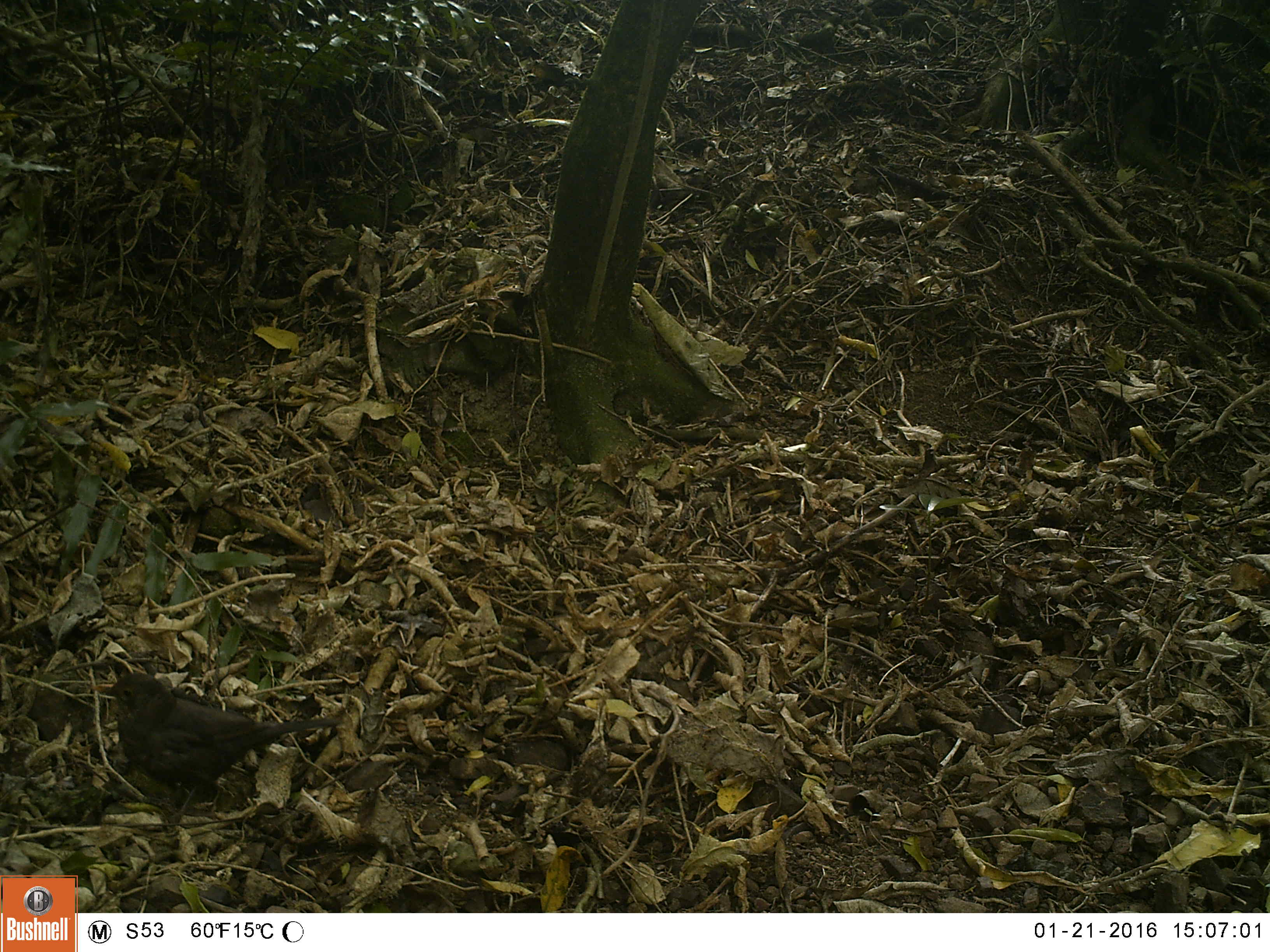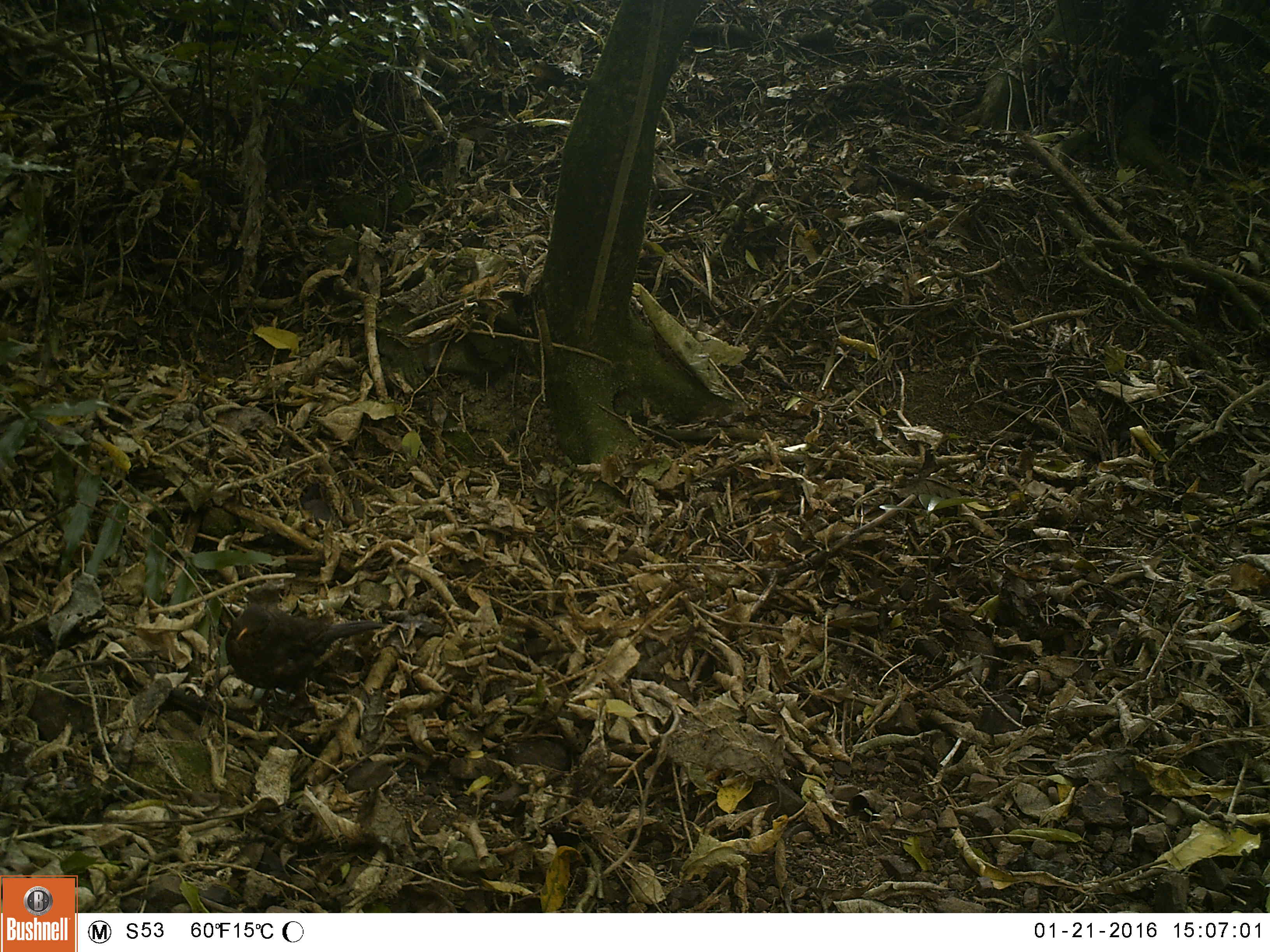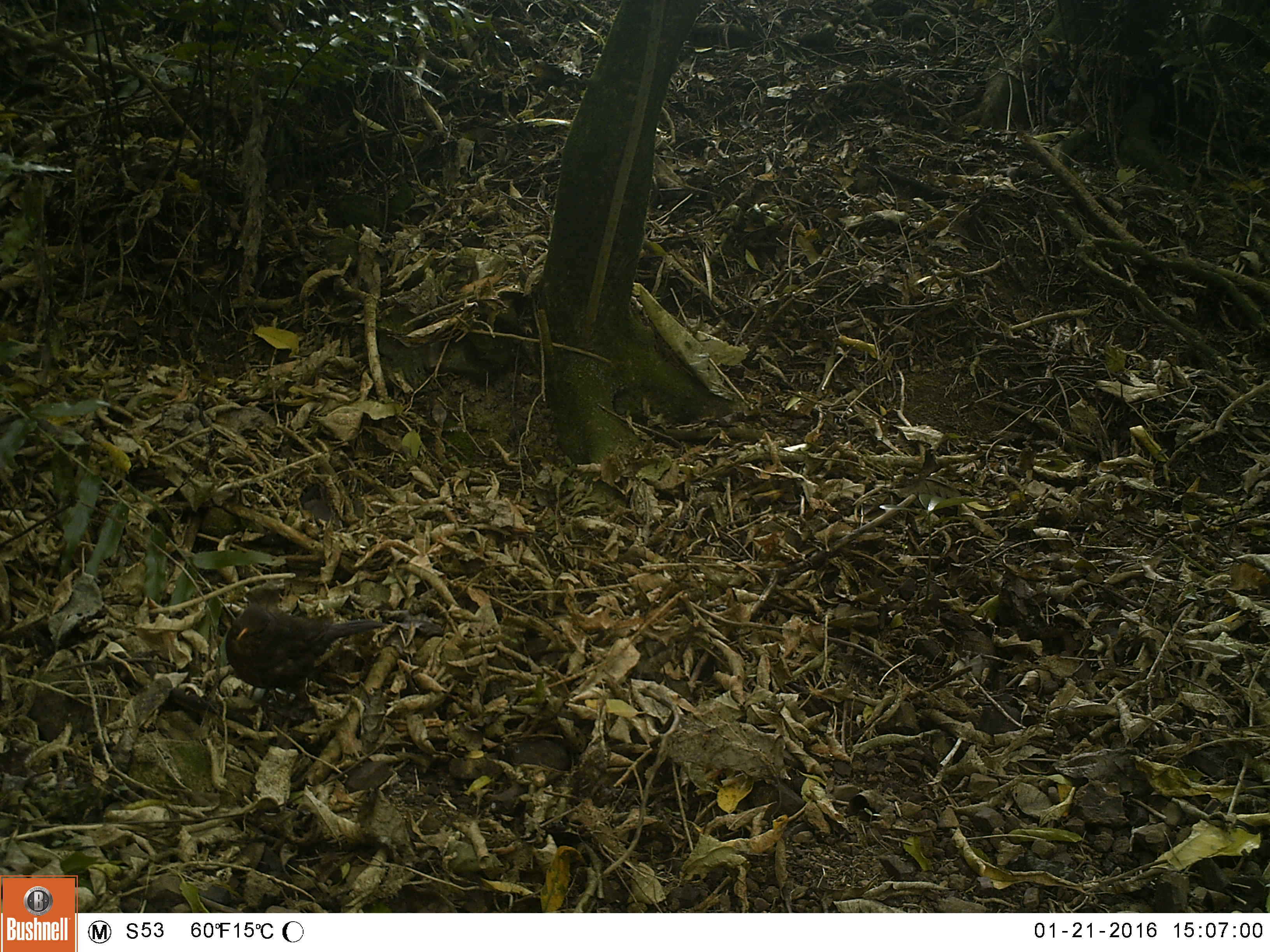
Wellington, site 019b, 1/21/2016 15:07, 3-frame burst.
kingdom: Animalia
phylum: Chordata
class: Aves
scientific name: Aves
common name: bird